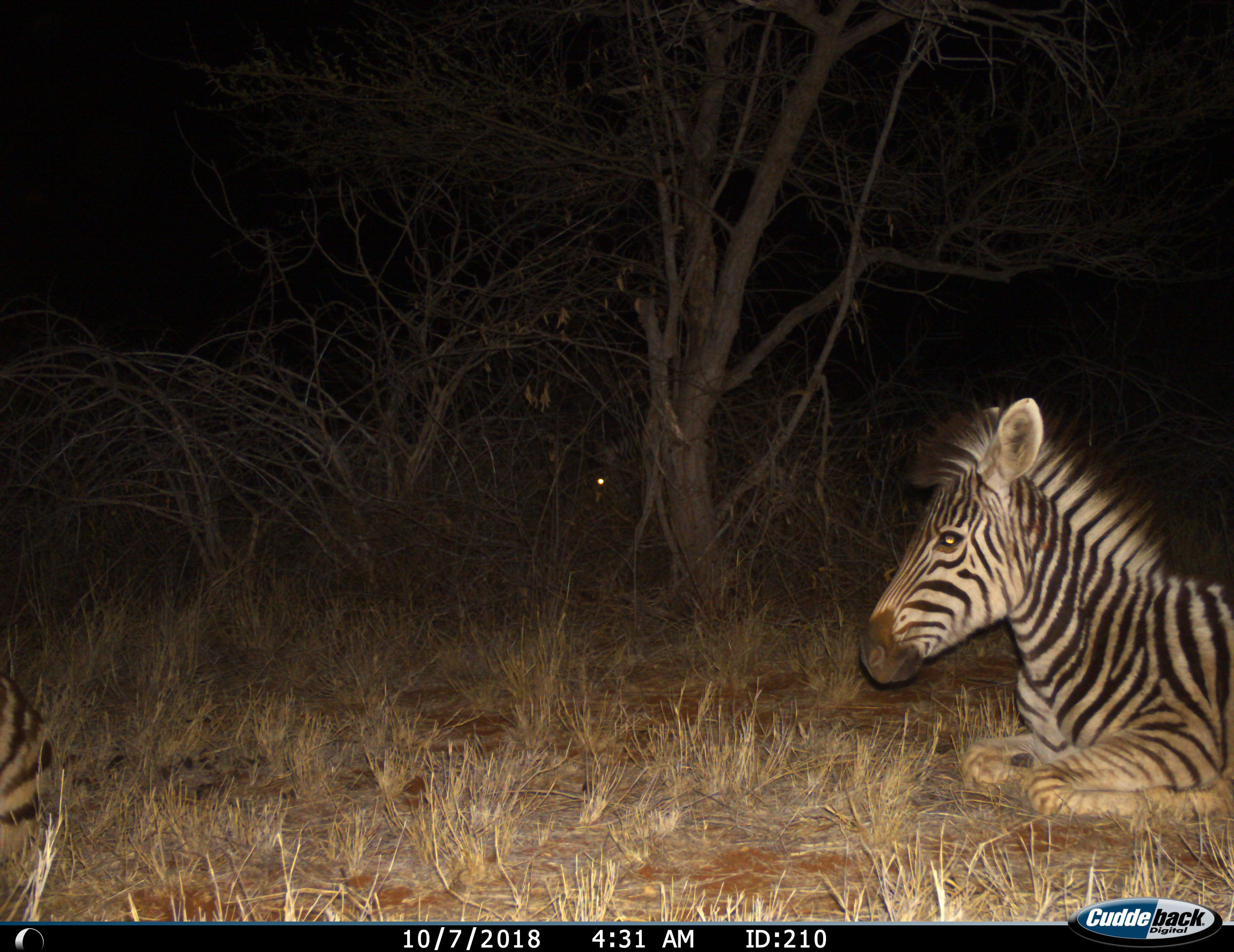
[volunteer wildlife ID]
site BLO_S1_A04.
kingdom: Animalia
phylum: Chordata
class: Mammalia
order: Perissodactyla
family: Equidae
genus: Equus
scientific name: Equus quagga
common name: plains zebra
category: zebraplains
Zebraplains (plains zebra) (Equus quagga), count 2. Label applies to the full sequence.